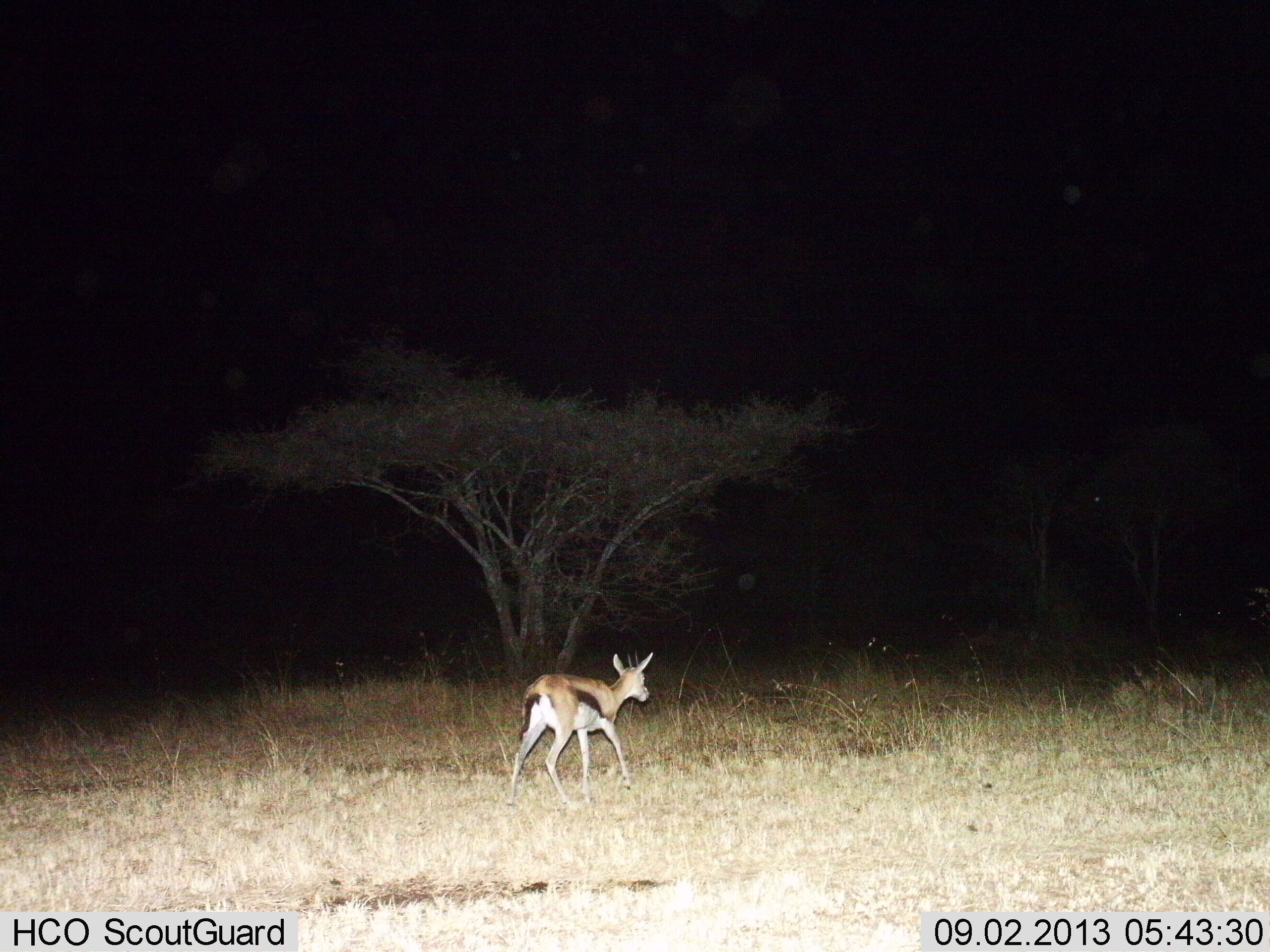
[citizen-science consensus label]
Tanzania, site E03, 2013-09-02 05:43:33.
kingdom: Animalia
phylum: Chordata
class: Mammalia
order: Artiodactyla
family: Bovidae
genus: Eudorcas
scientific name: Eudorcas thomsonii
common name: thomson's gazelle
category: gazellethomsons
Gazellethomsons (thomson's gazelle) (Eudorcas thomsonii), count 1. Behavior (volunteer vote fractions): standing 0%, resting 0%, moving 100%, interacting 0%. Young present (vote fraction): 0%. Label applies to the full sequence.